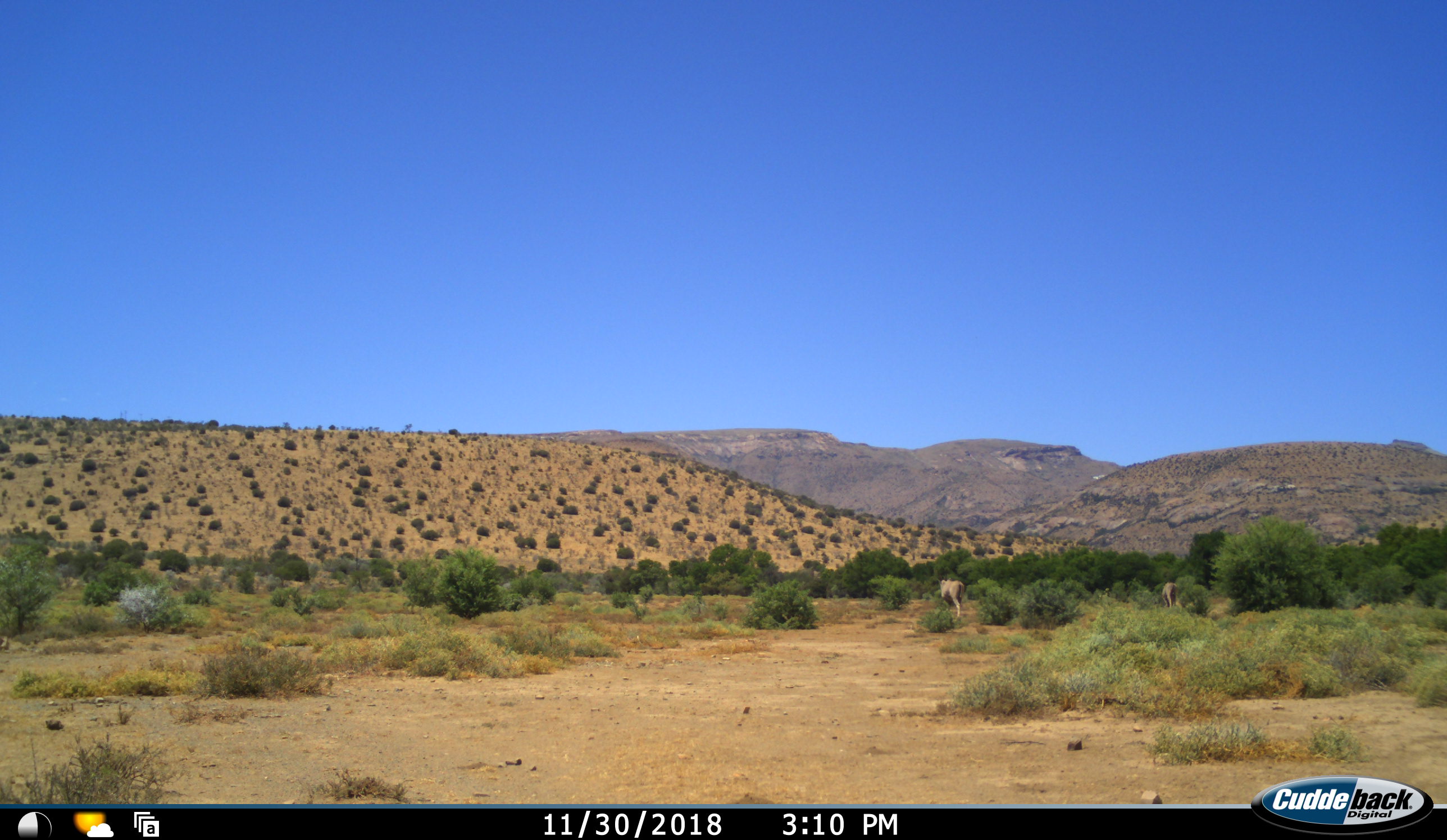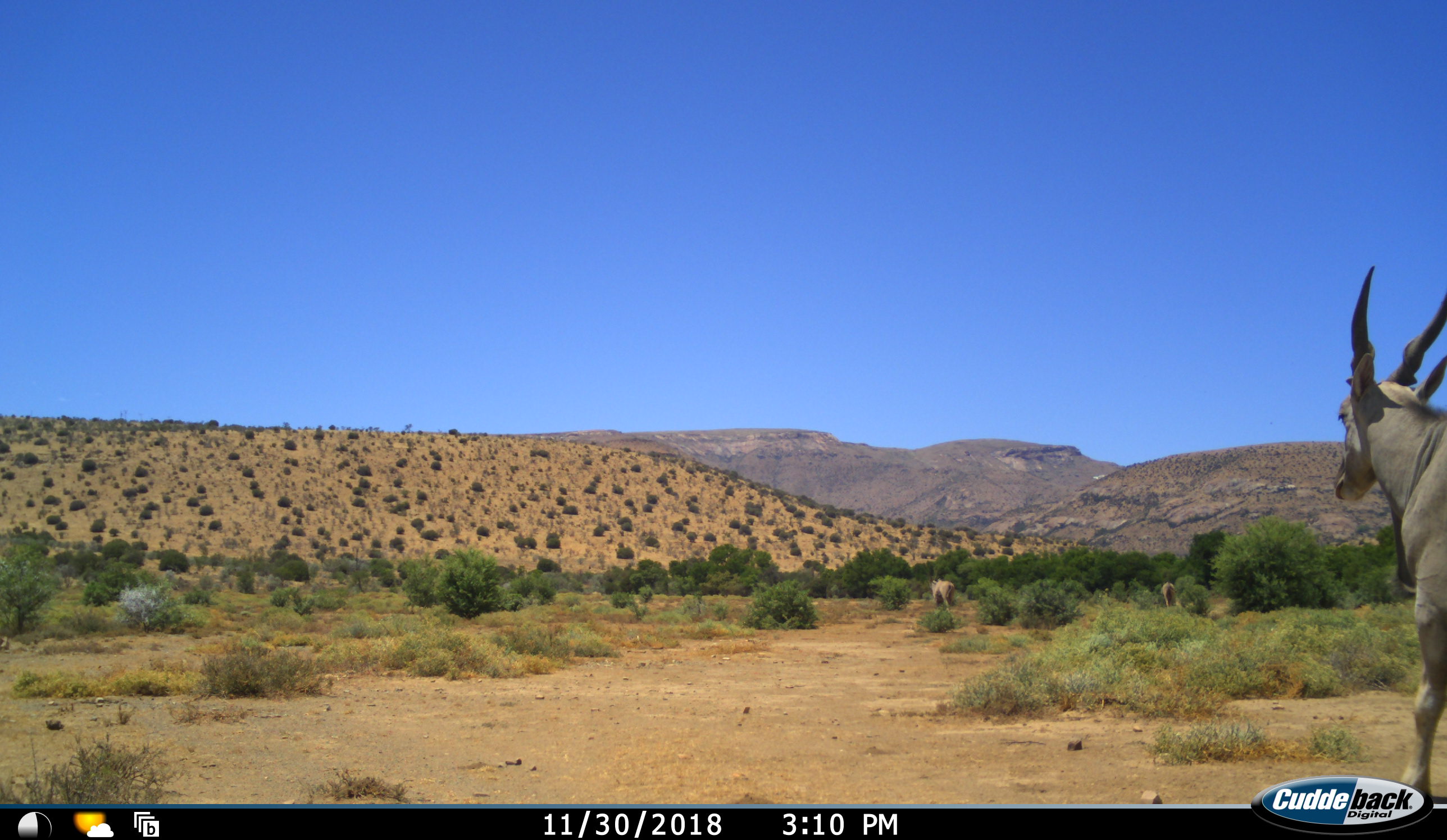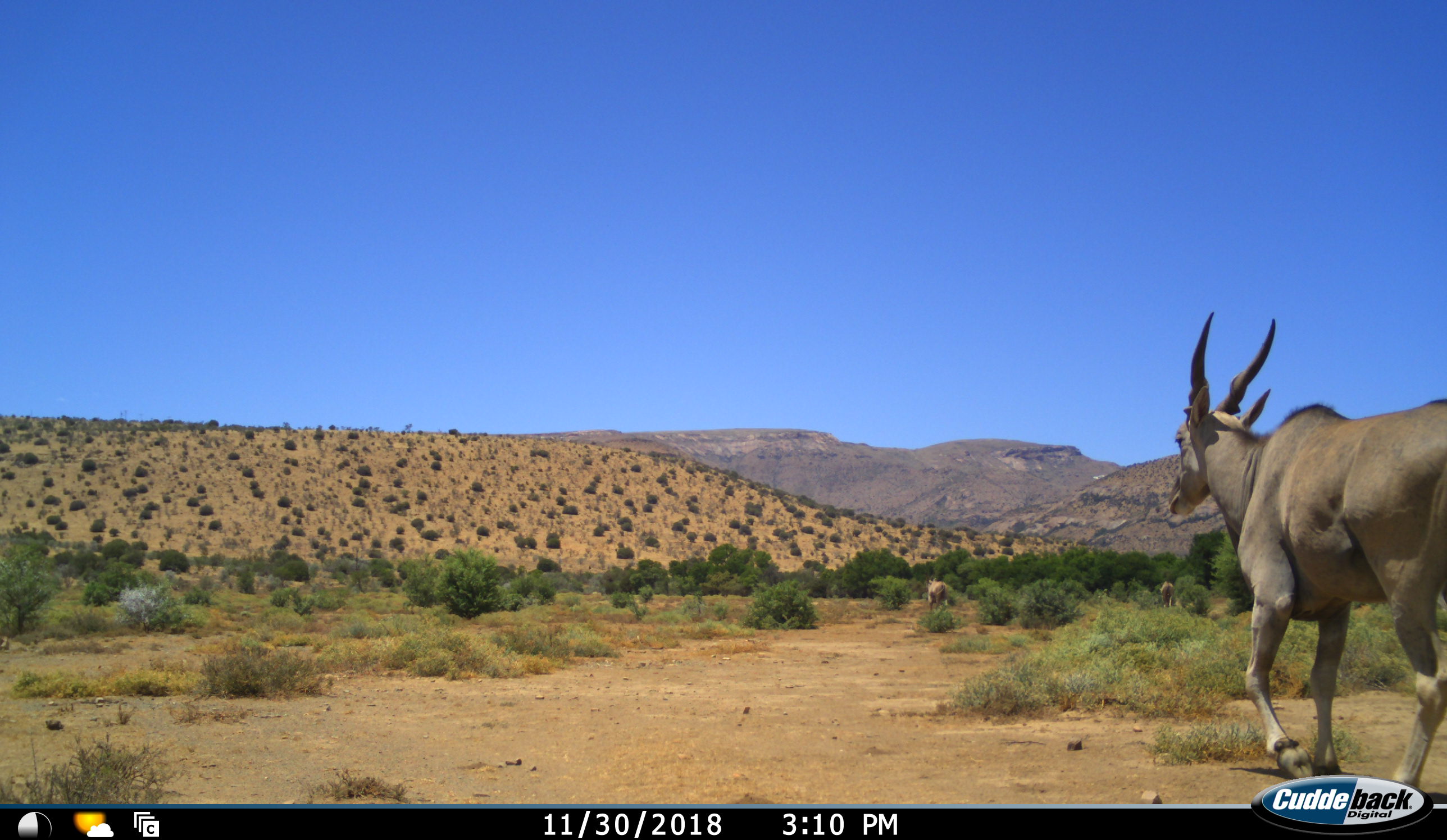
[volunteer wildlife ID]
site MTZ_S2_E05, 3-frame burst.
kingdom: Animalia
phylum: Chordata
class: Mammalia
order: Artiodactyla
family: Bovidae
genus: Tragelaphus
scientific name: Tragelaphus oryx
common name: eland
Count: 3.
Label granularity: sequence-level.